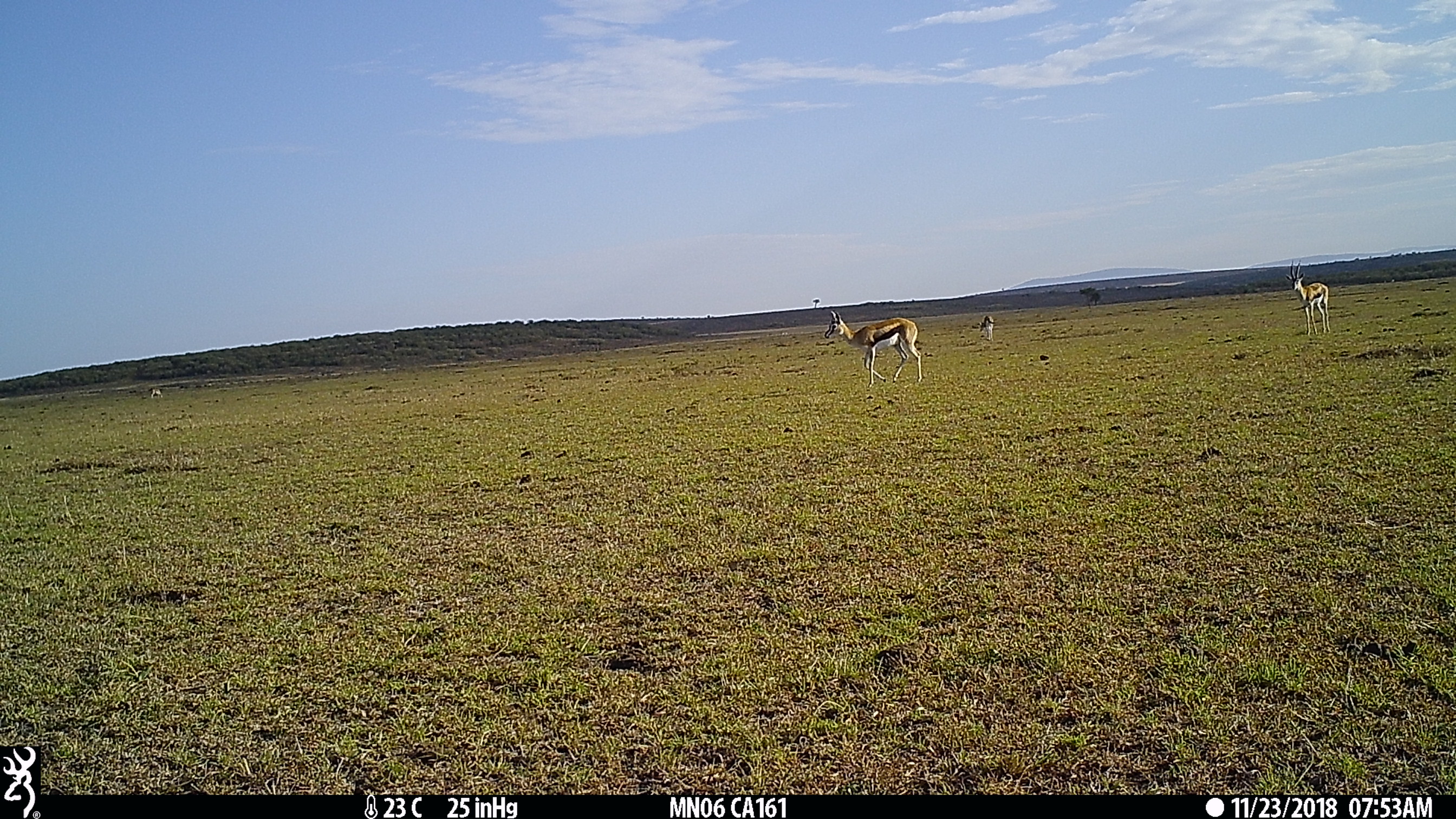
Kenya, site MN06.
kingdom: Animalia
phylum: Chordata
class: Mammalia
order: Artiodactyla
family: Bovidae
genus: Eudorcas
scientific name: Eudorcas thomsonii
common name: thomon's gazelle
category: gazelle thomsons